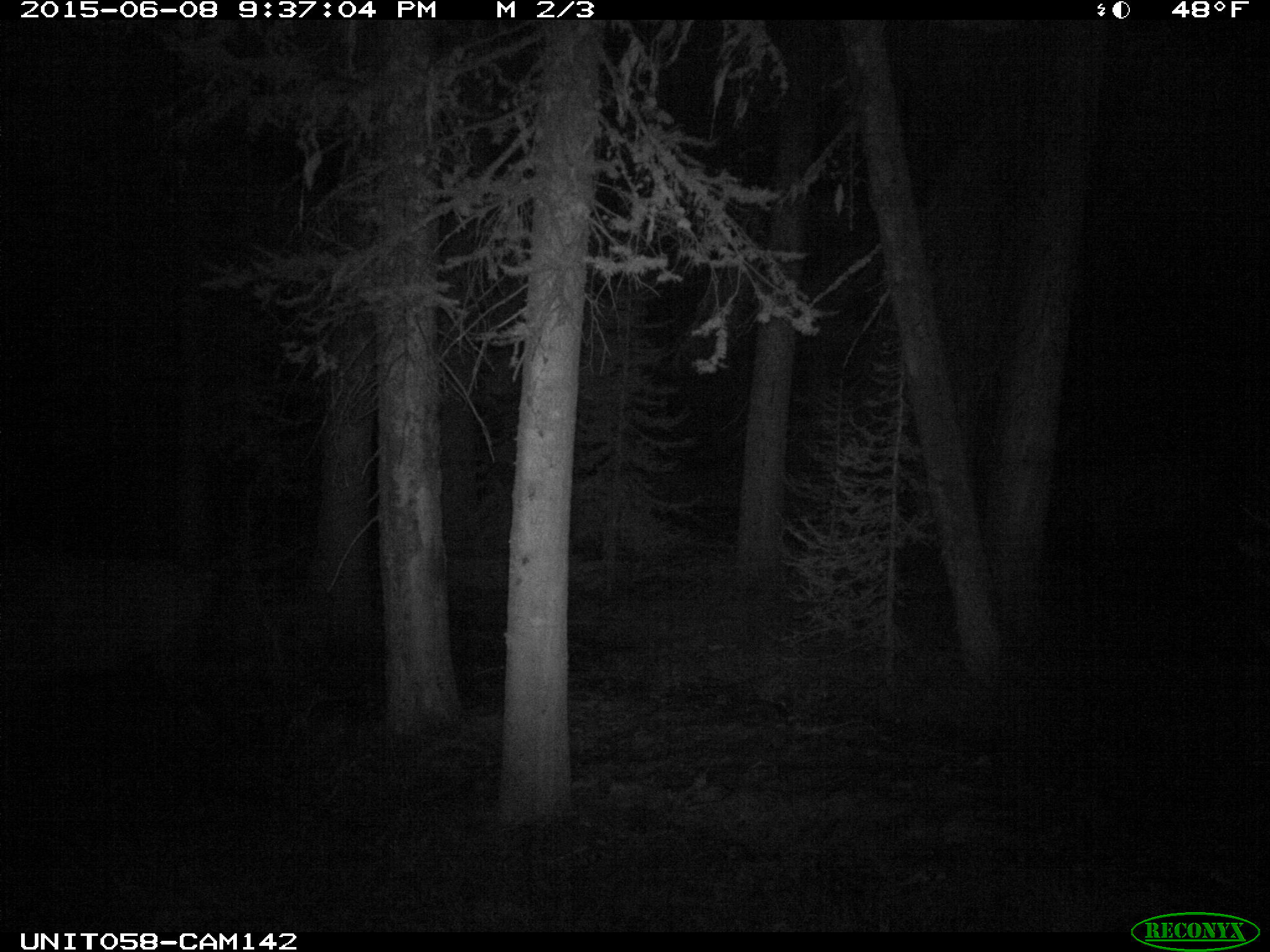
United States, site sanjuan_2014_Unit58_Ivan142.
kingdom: Animalia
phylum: Chordata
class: Mammalia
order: Artiodactyla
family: Cervidae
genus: Cervus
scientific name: Cervus elaphus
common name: red deer